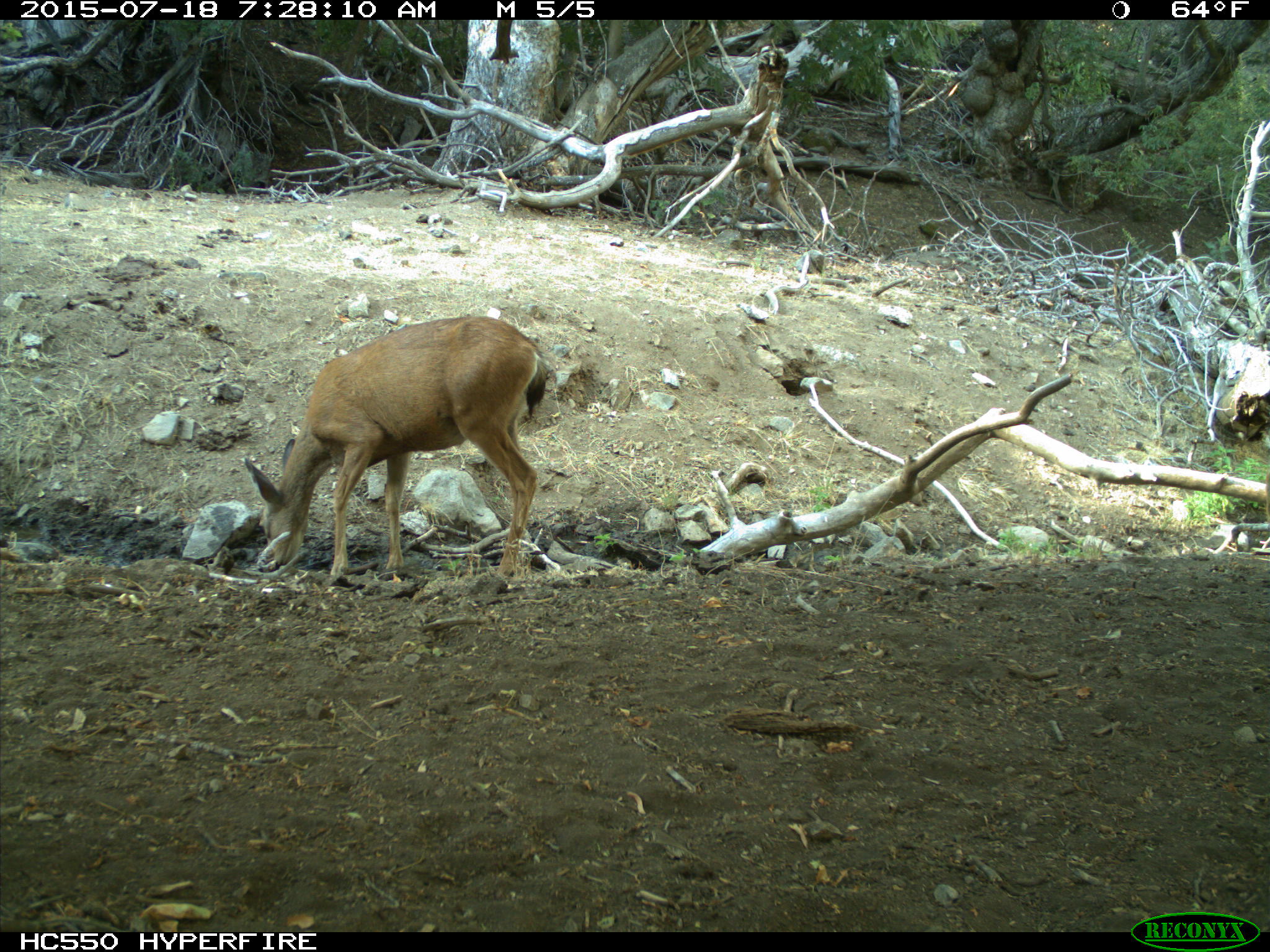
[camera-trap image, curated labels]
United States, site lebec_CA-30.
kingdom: Animalia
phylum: Chordata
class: Mammalia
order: Artiodactyla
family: Cervidae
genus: Odocoileus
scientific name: Odocoileus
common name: deer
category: unidentified deer